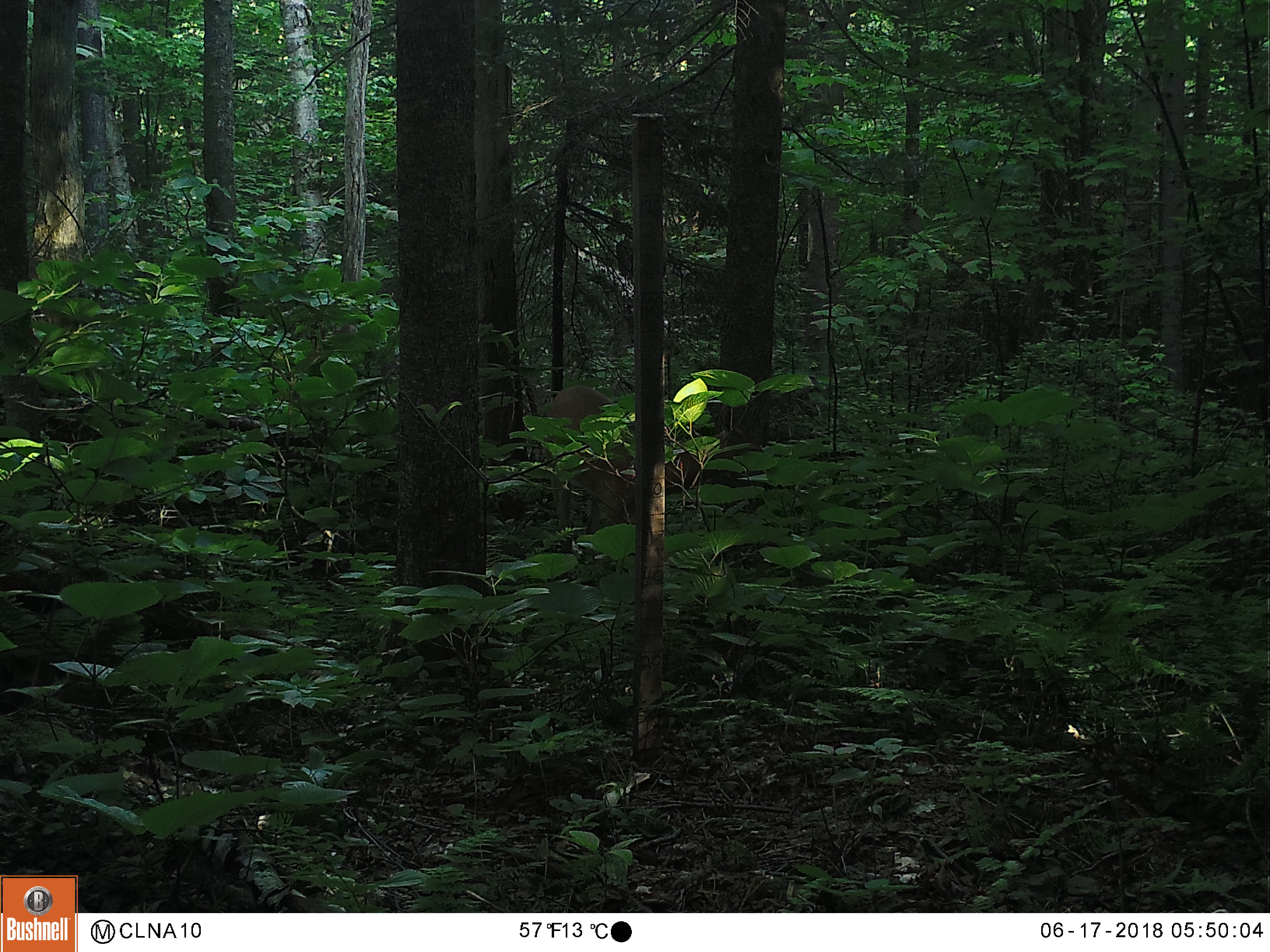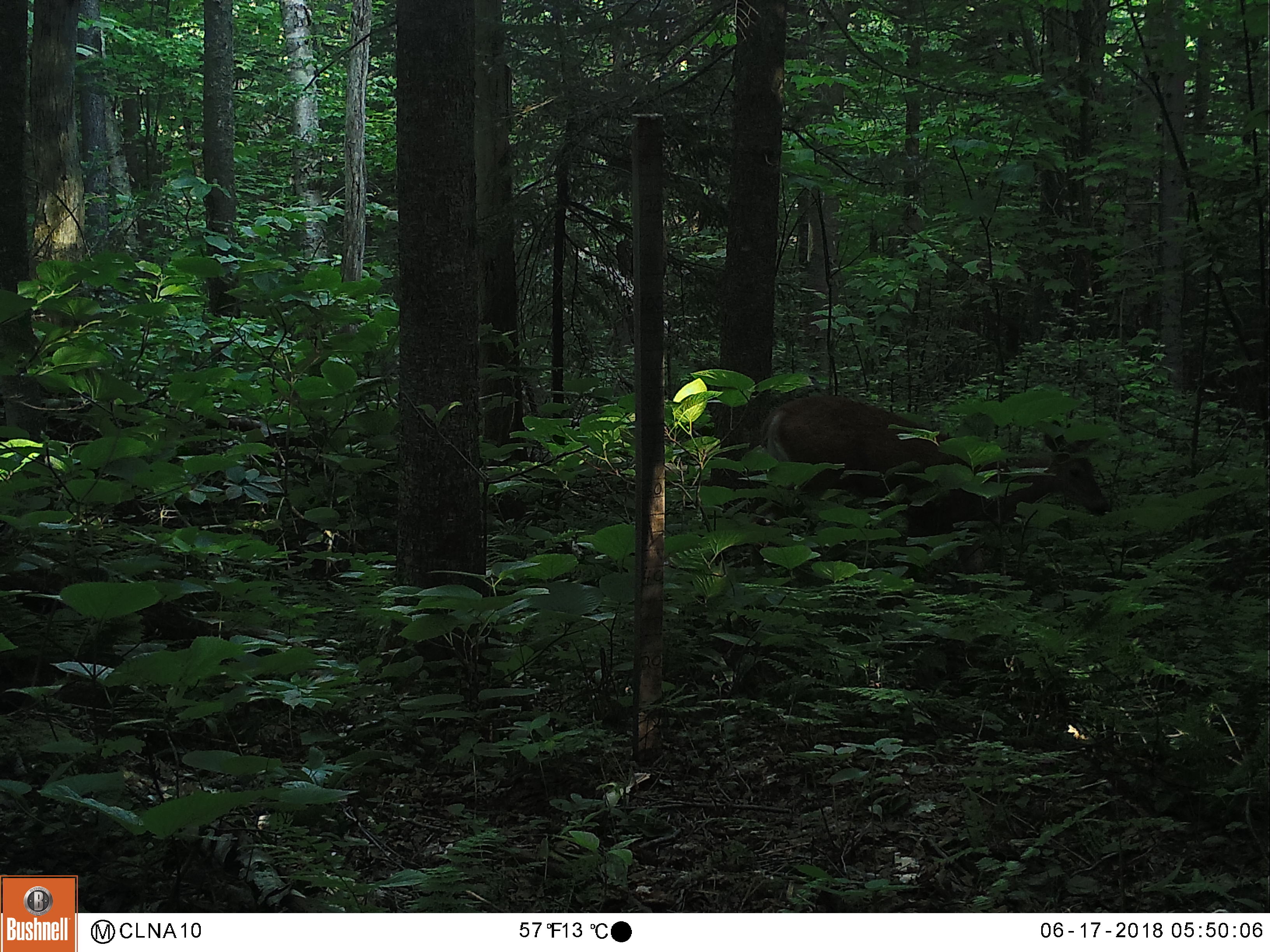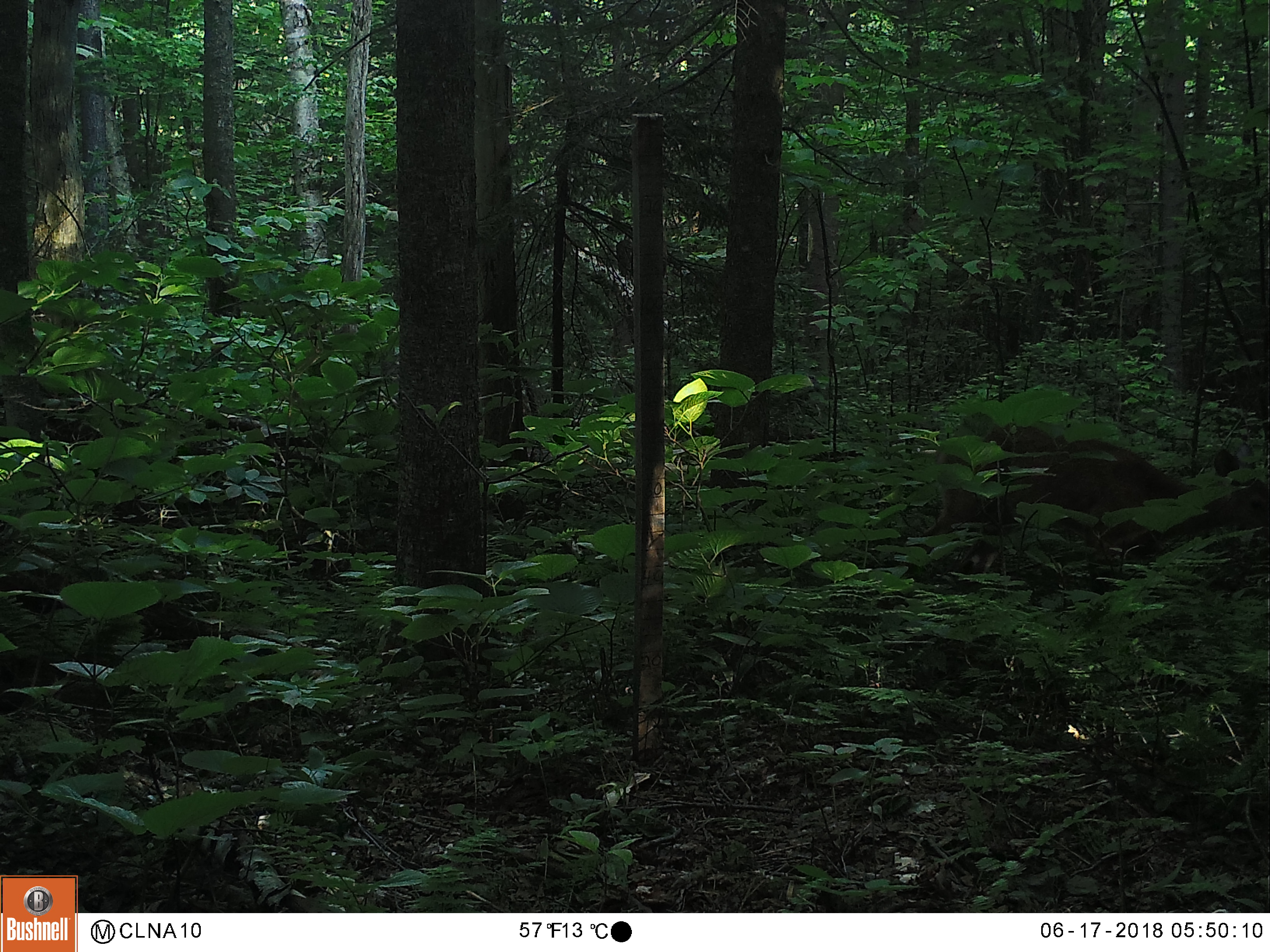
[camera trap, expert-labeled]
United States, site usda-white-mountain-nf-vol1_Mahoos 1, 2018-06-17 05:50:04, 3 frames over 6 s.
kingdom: Animalia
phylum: Chordata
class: Mammalia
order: Artiodactyla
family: Cervidae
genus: Odocoileus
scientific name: Odocoileus virginianus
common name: white-tailed deer